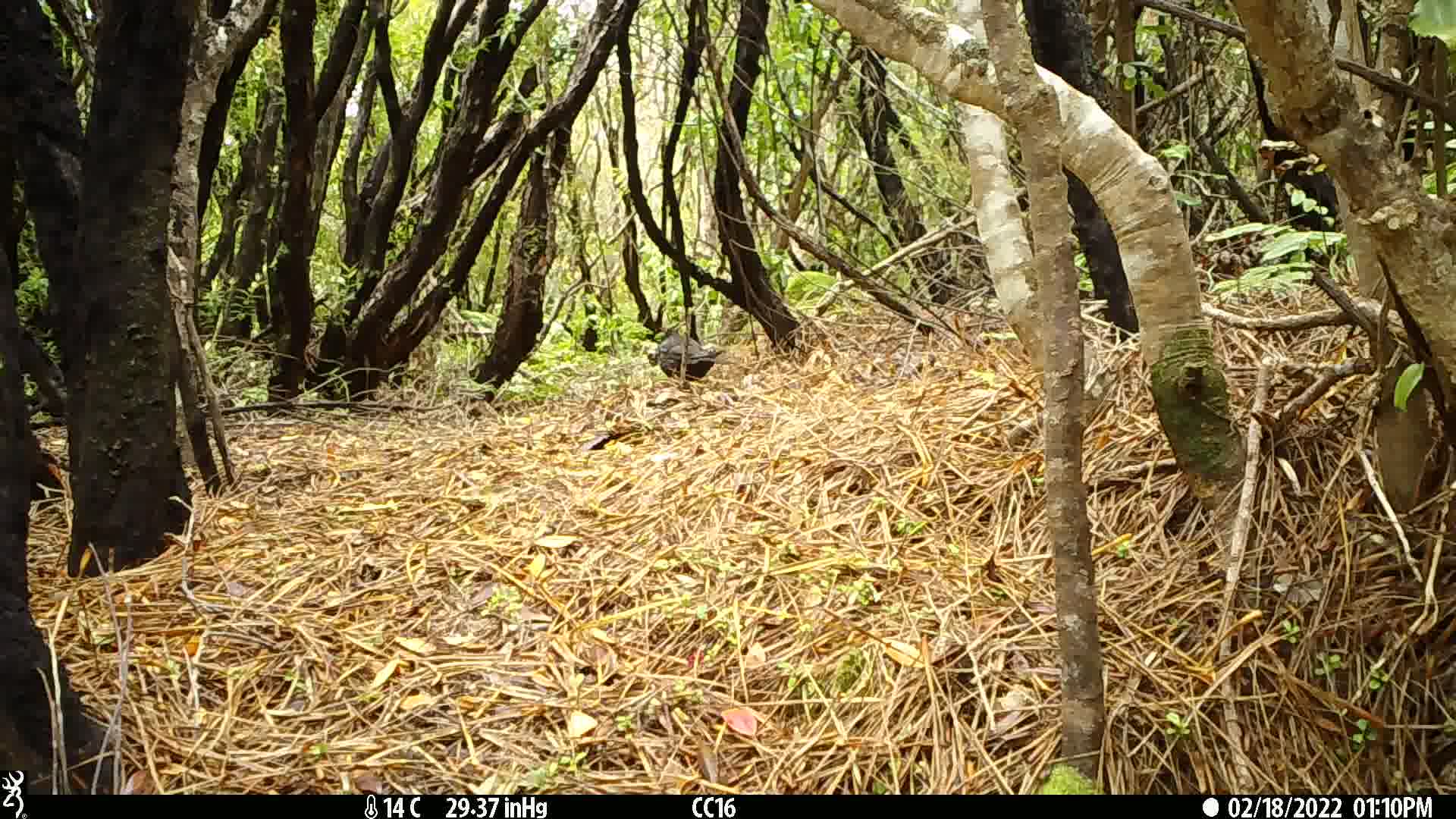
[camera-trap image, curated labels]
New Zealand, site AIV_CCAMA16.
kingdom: Animalia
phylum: Chordata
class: Aves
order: Passeriformes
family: Turdidae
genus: Turdus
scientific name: Turdus merula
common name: eurasian blackbird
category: blackbird